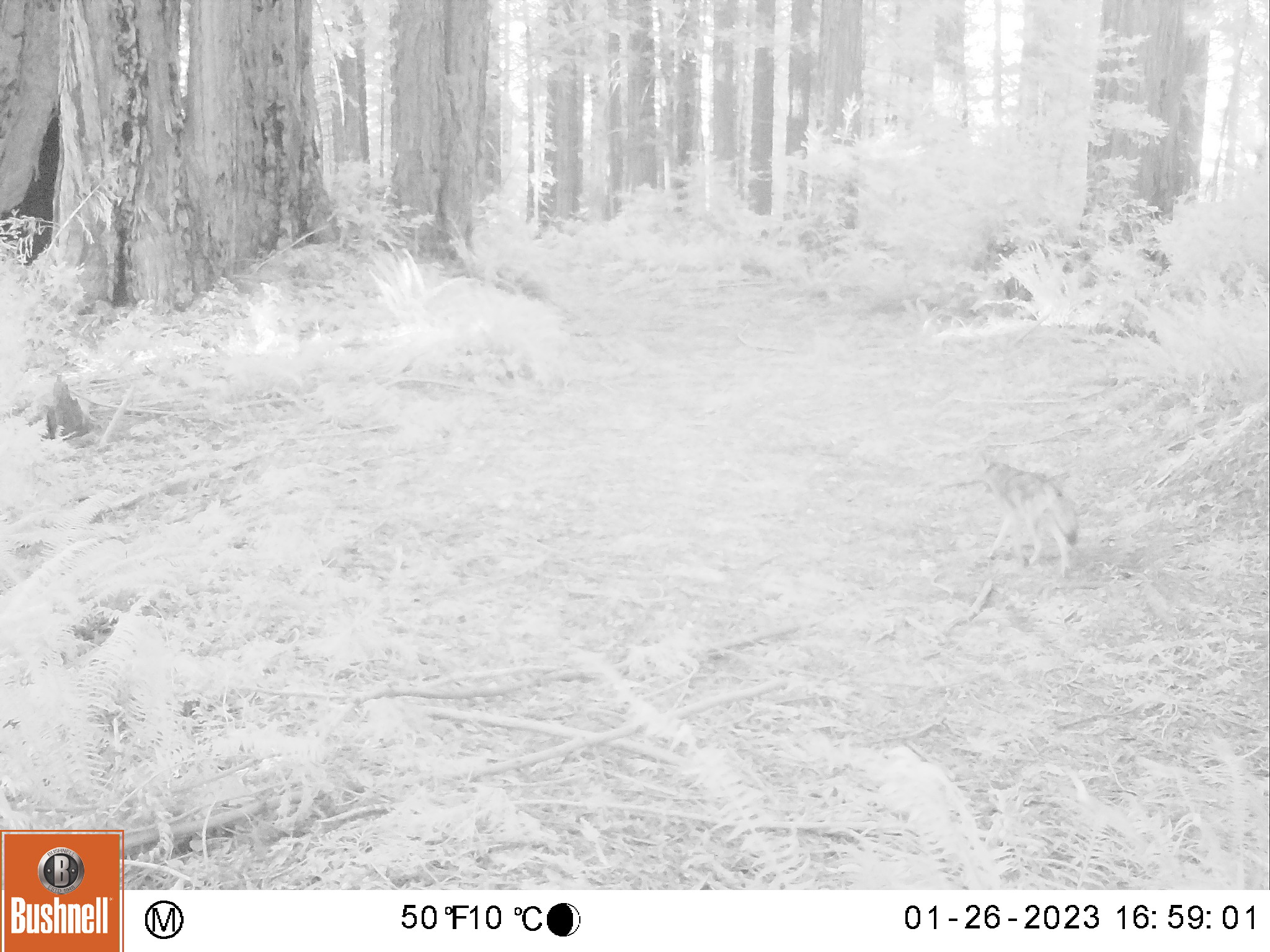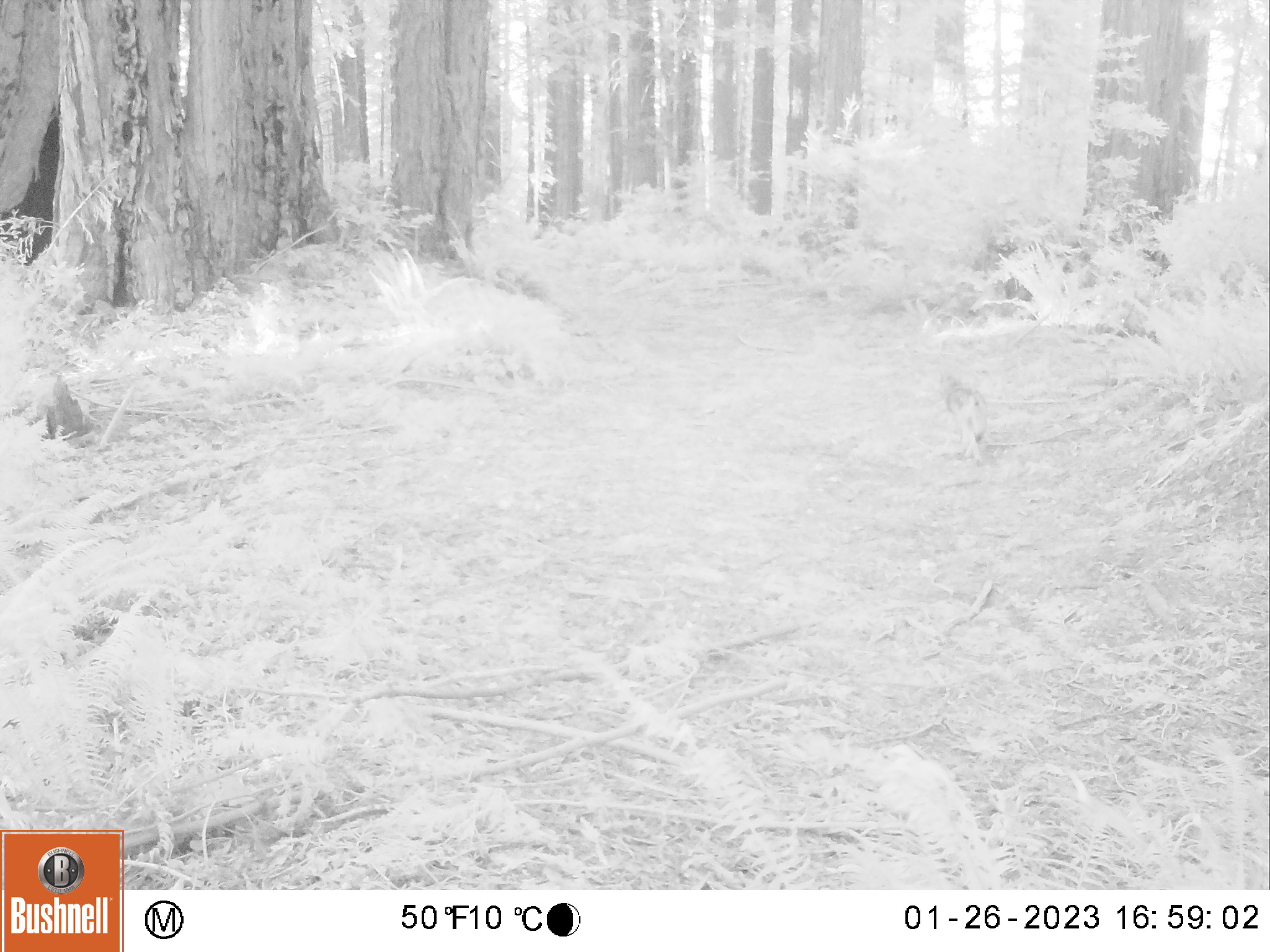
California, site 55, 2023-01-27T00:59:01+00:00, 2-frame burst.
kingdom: Animalia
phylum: Chordata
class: Mammalia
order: Carnivora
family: Canidae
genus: Canis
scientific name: Canis latrans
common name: coyote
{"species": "coyote (Canis latrans)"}